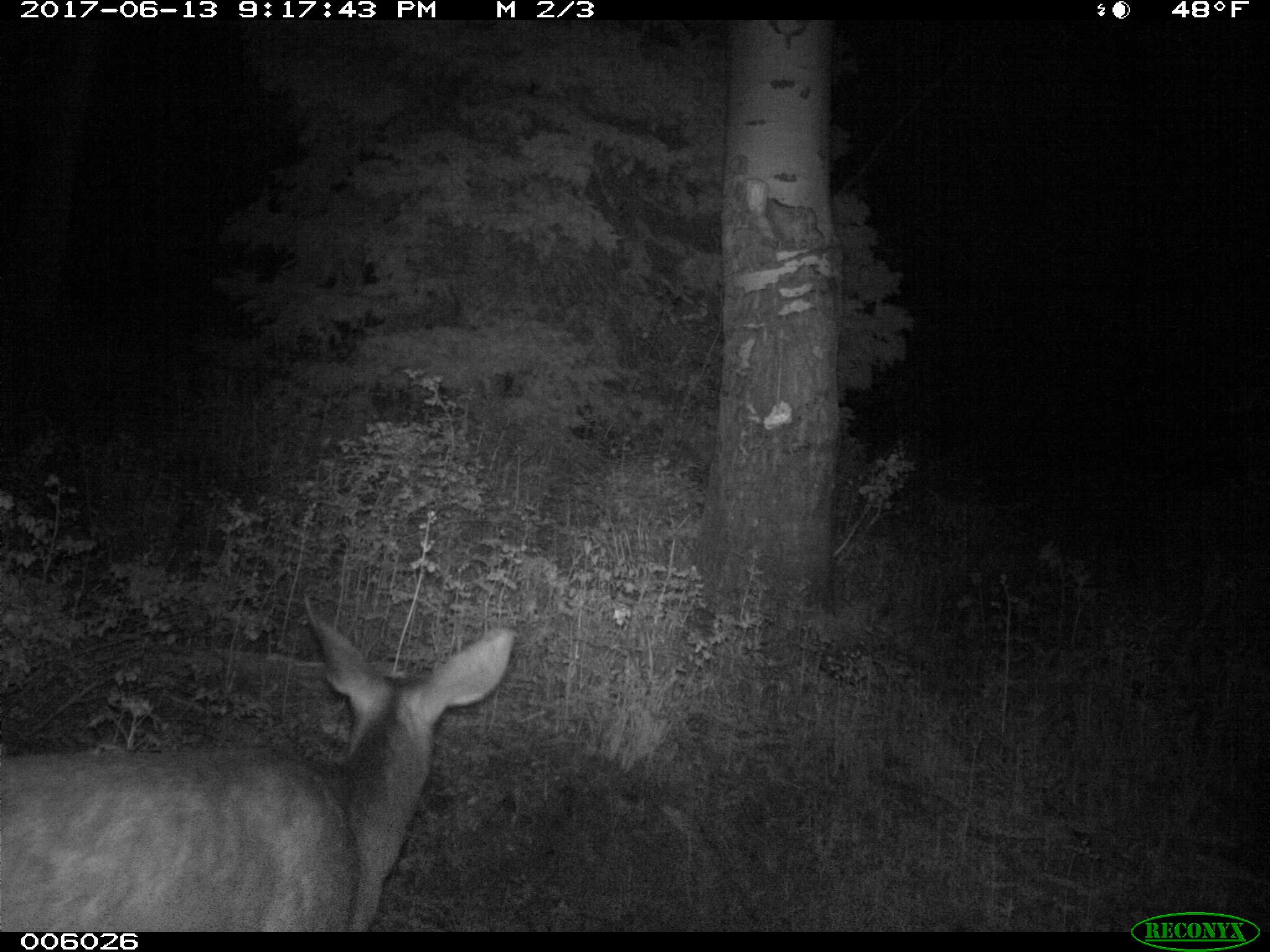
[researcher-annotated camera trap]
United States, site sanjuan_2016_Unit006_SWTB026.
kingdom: Animalia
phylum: Chordata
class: Mammalia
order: Artiodactyla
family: Cervidae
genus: Odocoileus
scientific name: Odocoileus hemionus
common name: mule deer